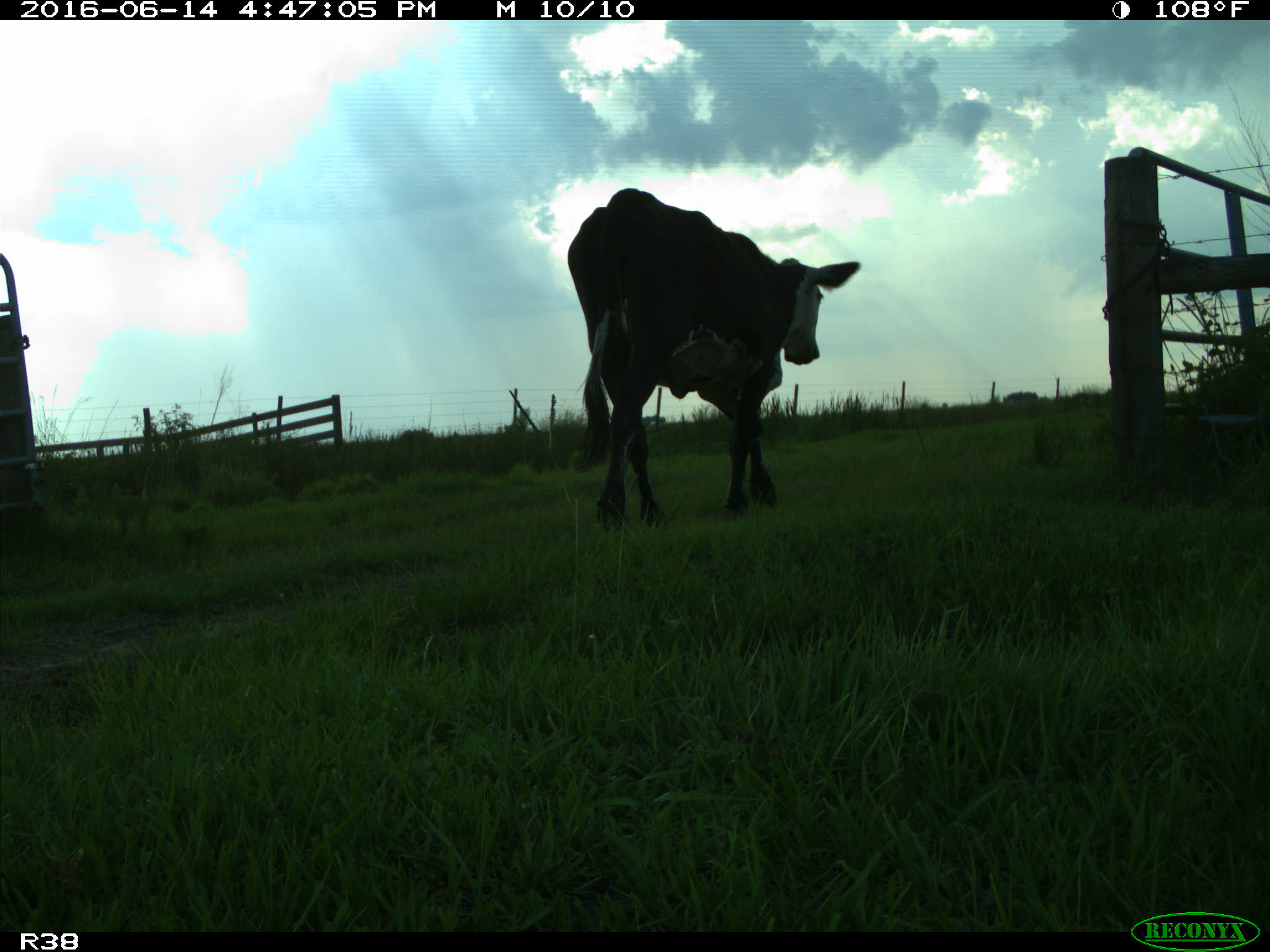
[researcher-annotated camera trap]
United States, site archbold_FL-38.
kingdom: Animalia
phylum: Chordata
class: Mammalia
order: Artiodactyla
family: Bovidae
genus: Bos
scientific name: Bos taurus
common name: domestic cow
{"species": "Bos taurus (domestic cow)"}